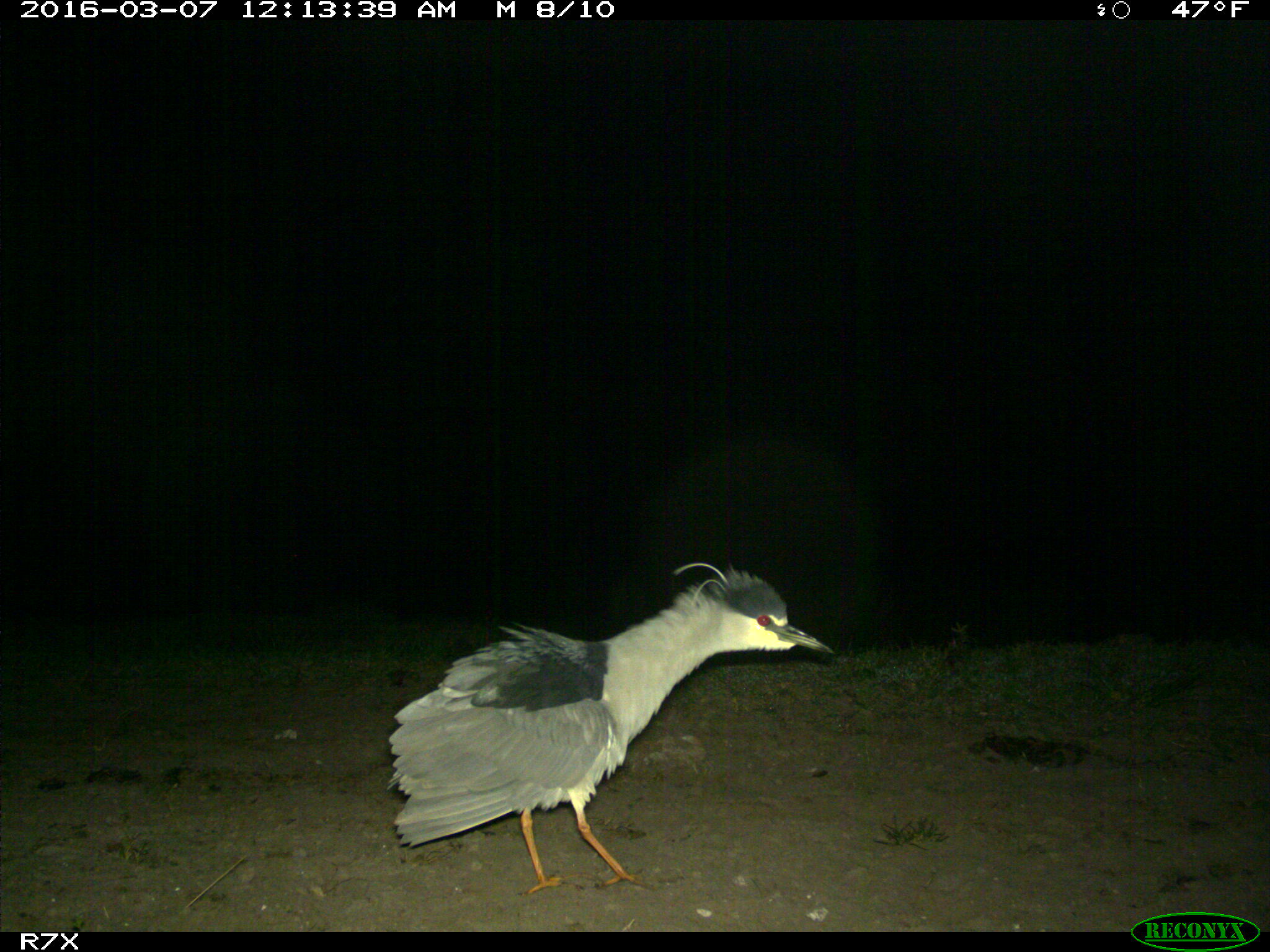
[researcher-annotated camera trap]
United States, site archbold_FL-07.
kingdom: Animalia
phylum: Chordata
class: Aves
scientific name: Aves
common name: birds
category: unidentified bird